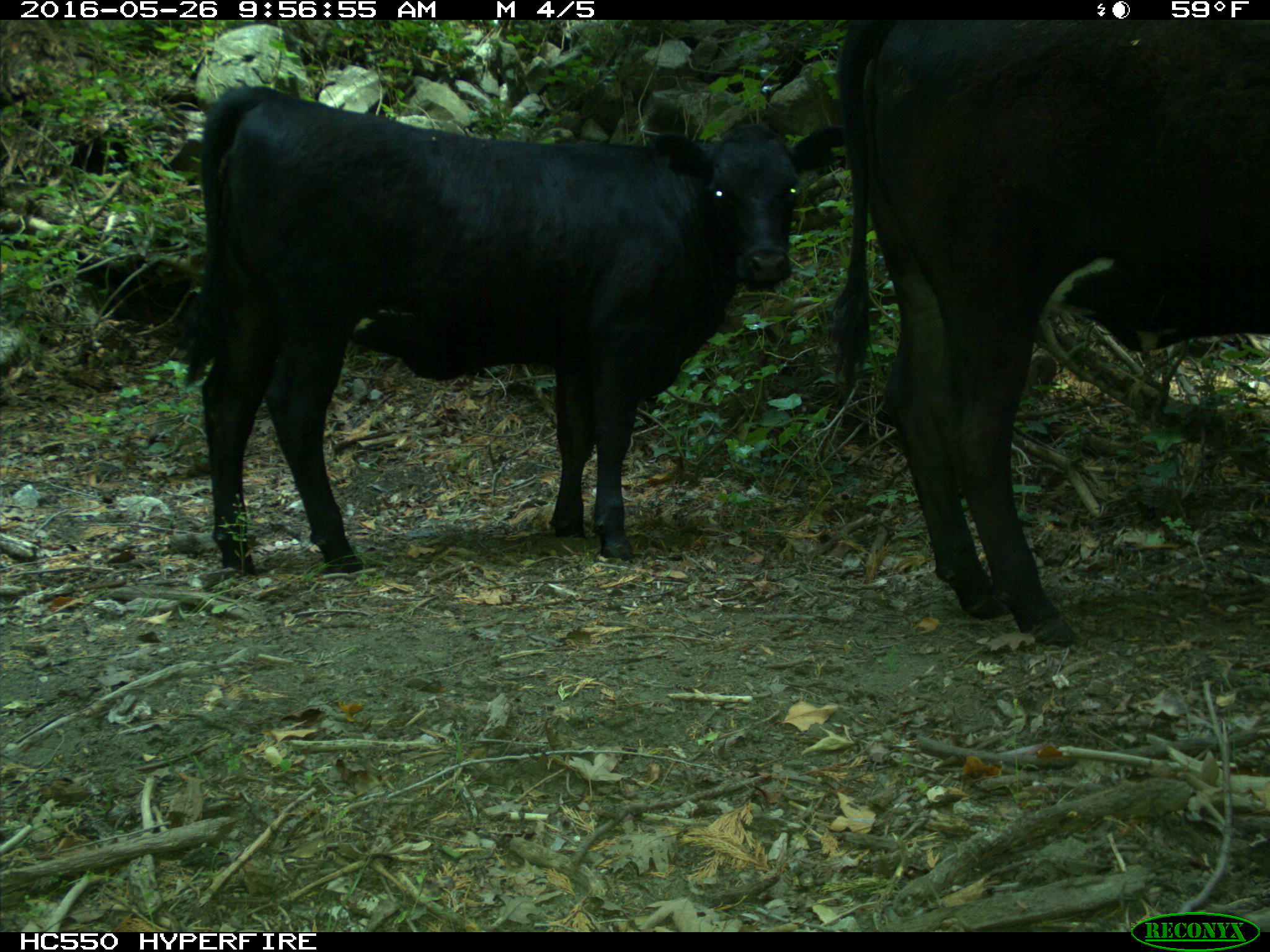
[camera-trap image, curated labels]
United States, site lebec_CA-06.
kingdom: Animalia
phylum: Chordata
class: Mammalia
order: Artiodactyla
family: Bovidae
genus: Bos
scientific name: Bos taurus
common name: domestic cow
Bos taurus (domestic cow).